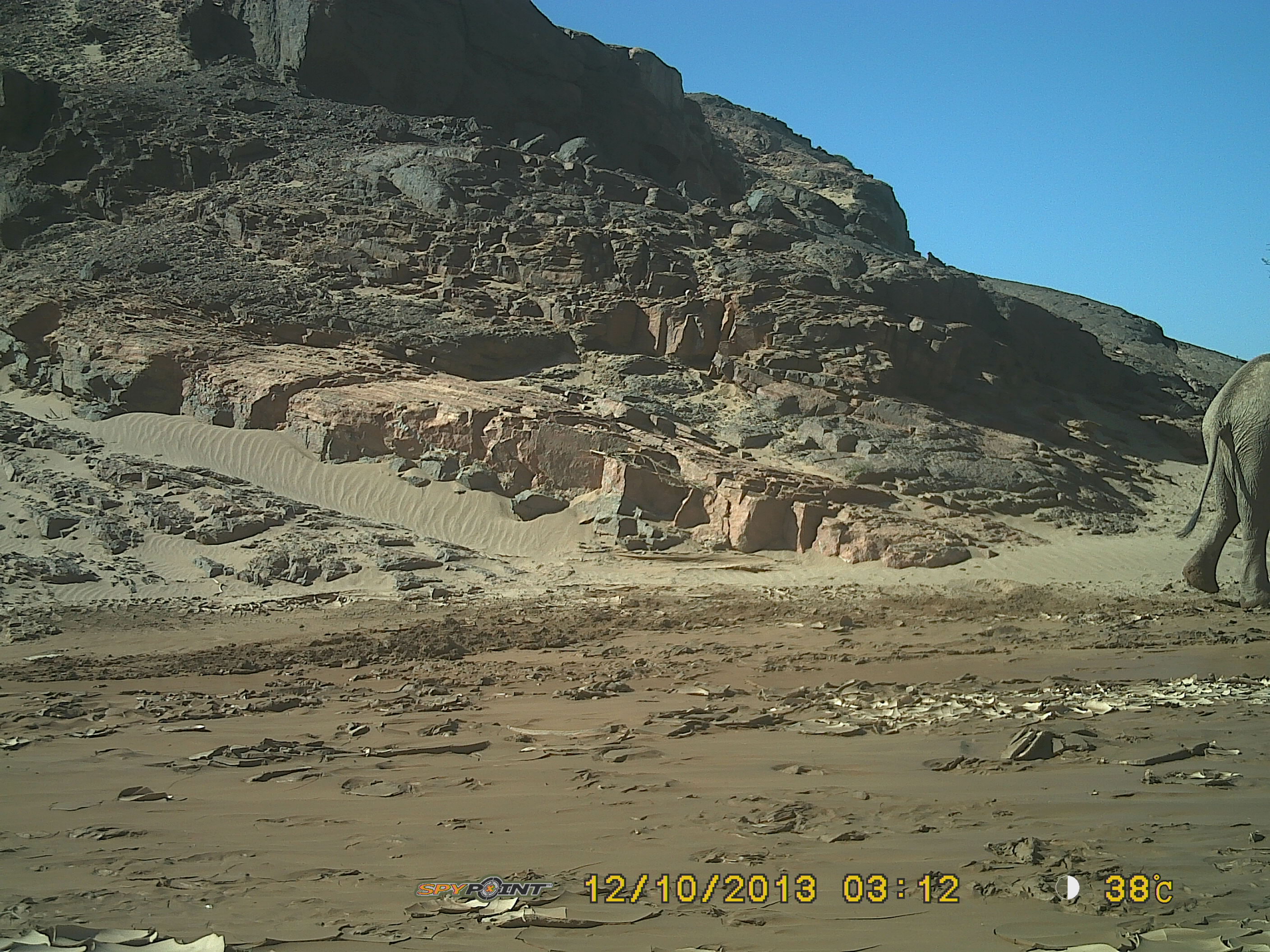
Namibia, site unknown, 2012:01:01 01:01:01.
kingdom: Animalia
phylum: Chordata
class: Mammalia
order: Proboscidea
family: Elephantidae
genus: Loxodonta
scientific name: Loxodonta africana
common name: african elephant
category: loxodanta africana